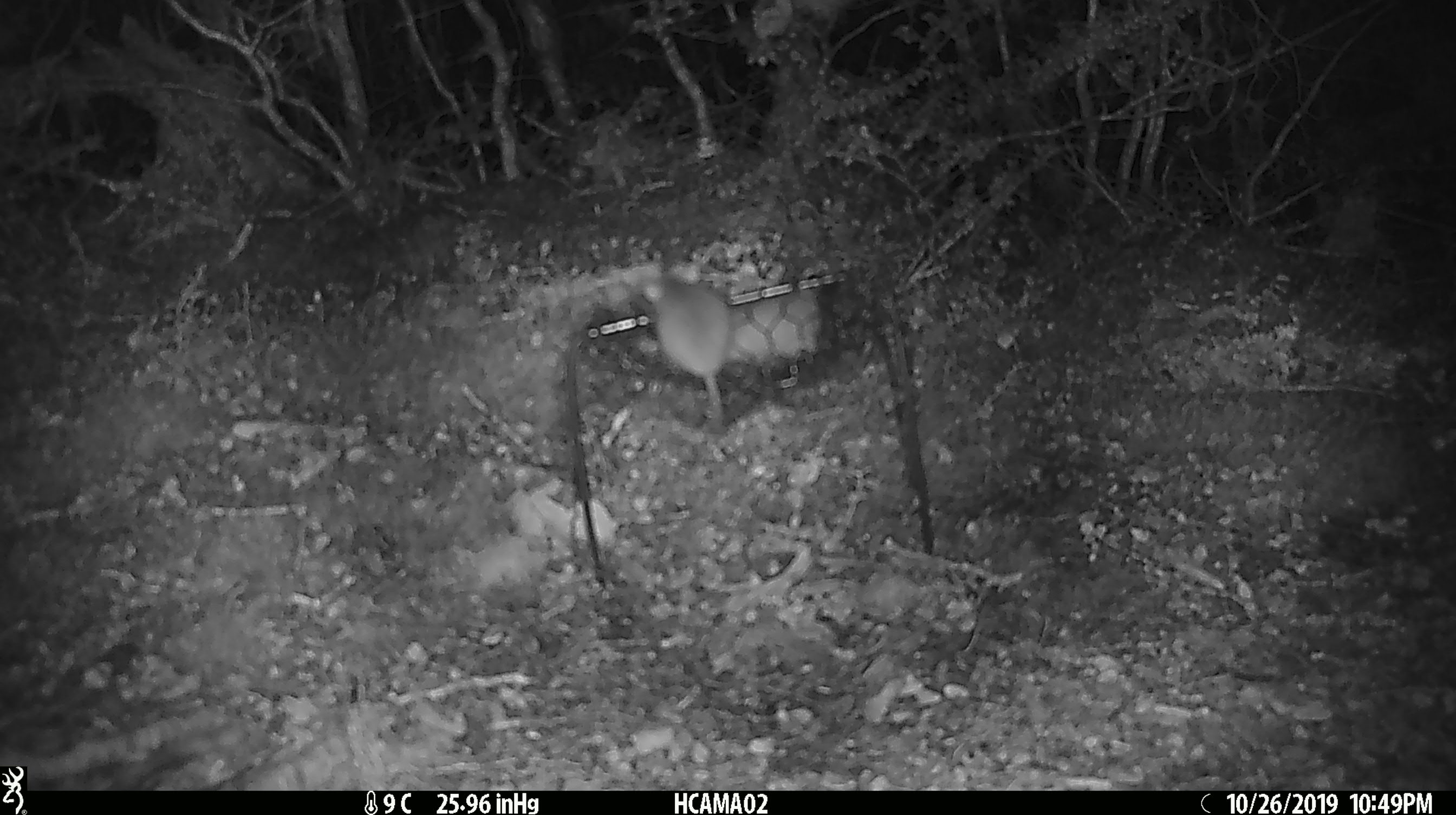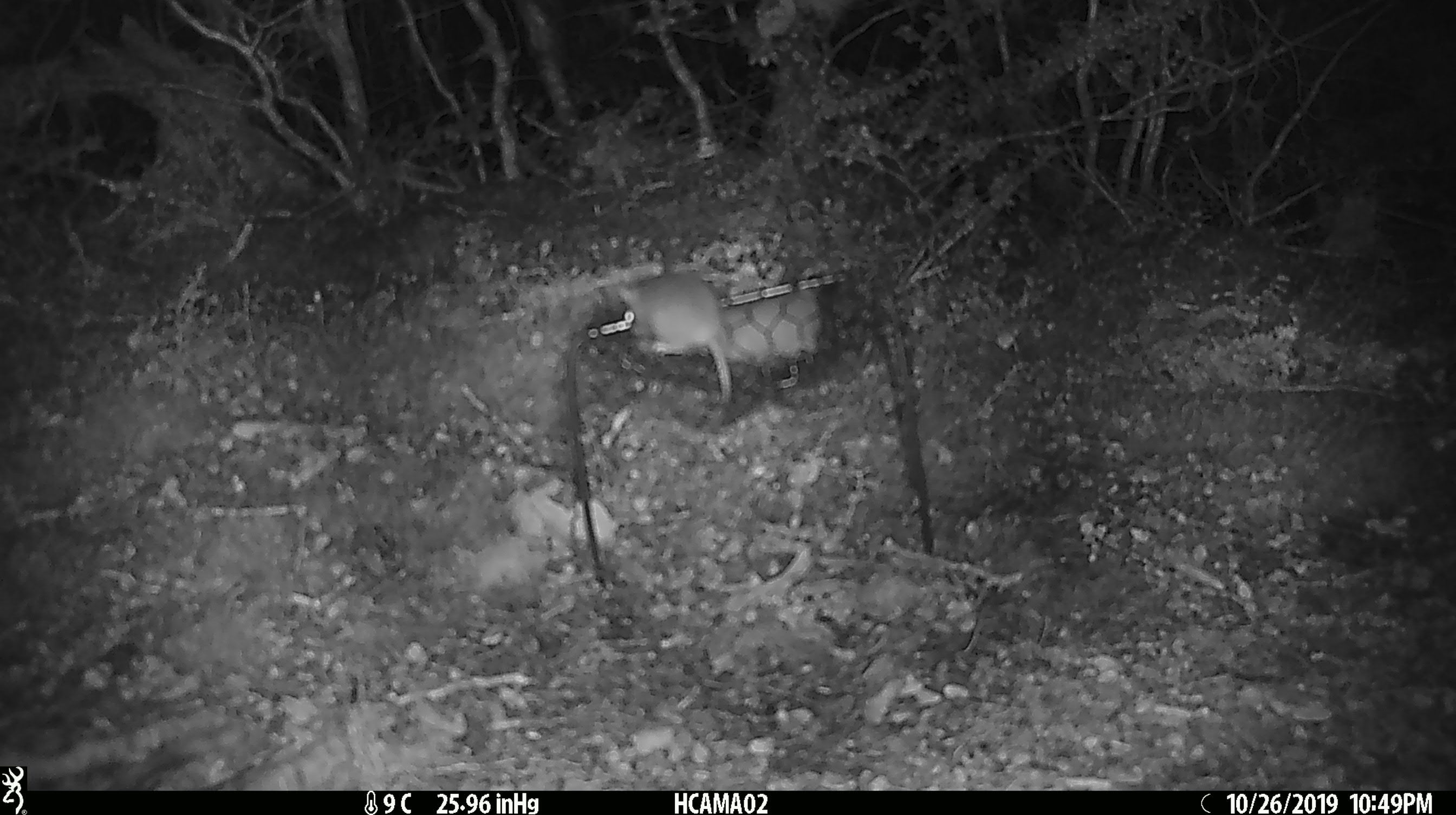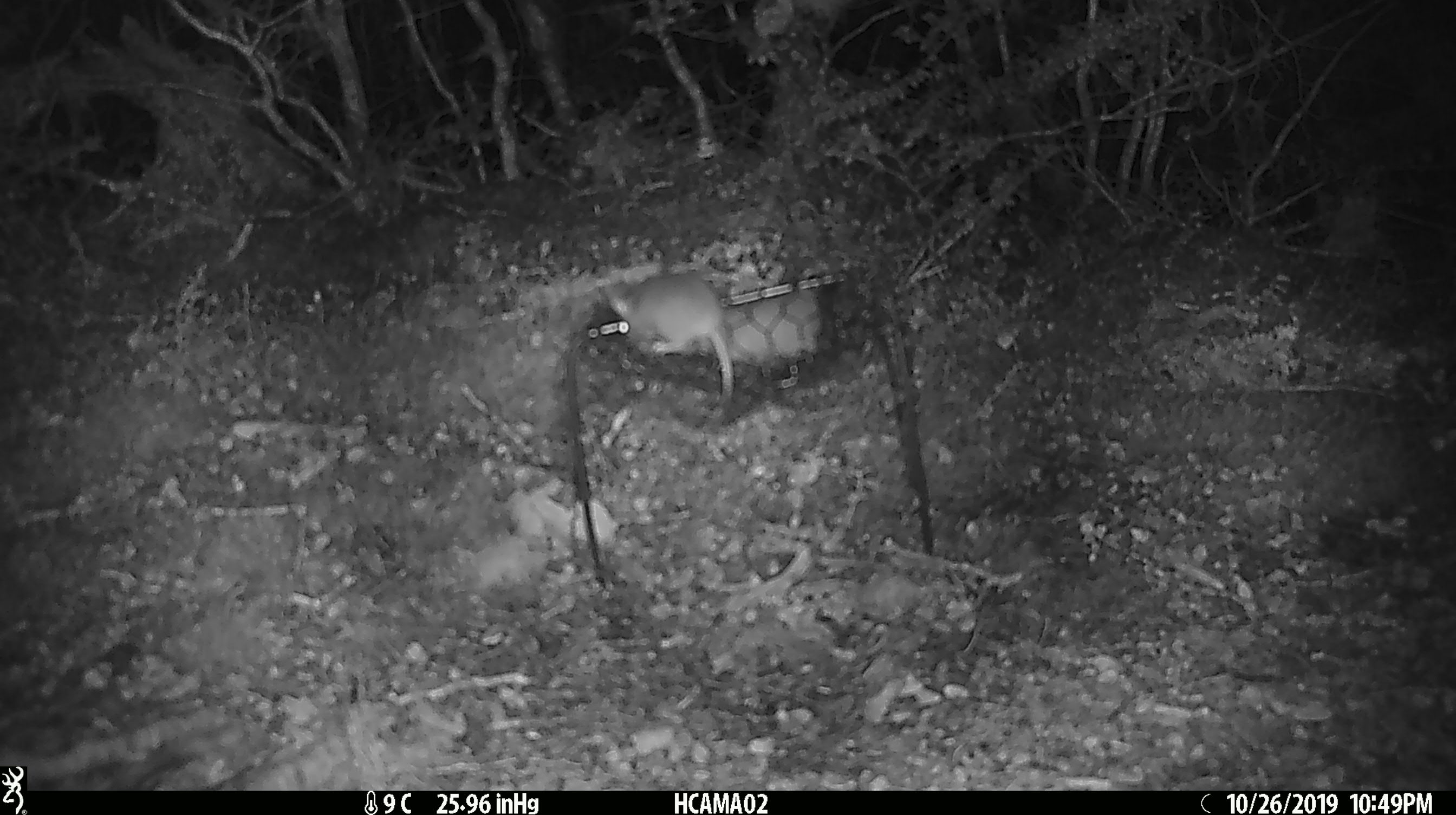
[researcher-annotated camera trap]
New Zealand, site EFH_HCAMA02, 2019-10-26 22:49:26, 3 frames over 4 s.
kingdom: Animalia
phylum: Chordata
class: Mammalia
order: Rodentia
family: Muridae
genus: Mus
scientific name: Mus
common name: mouse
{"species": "mouse (Mus)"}